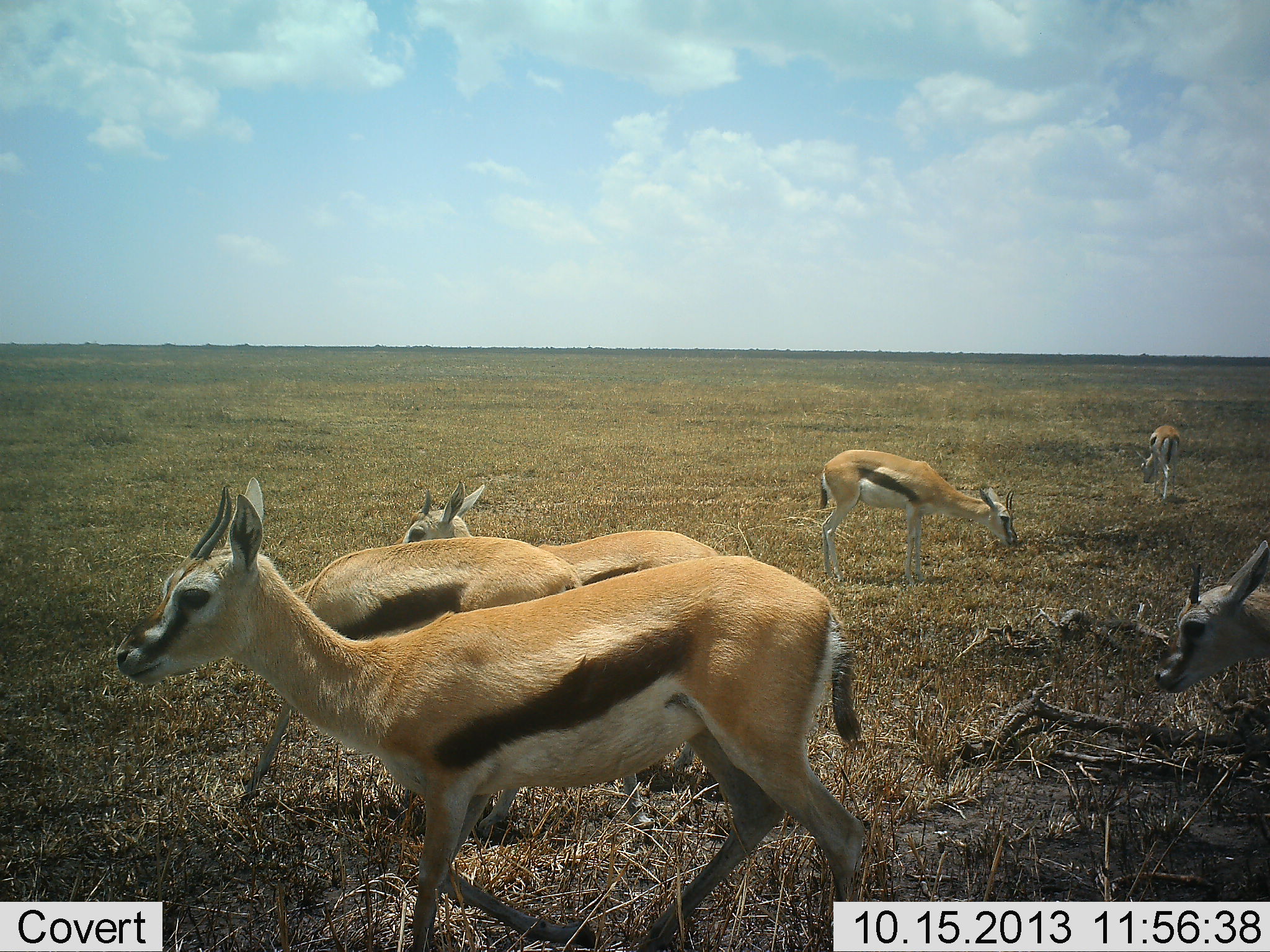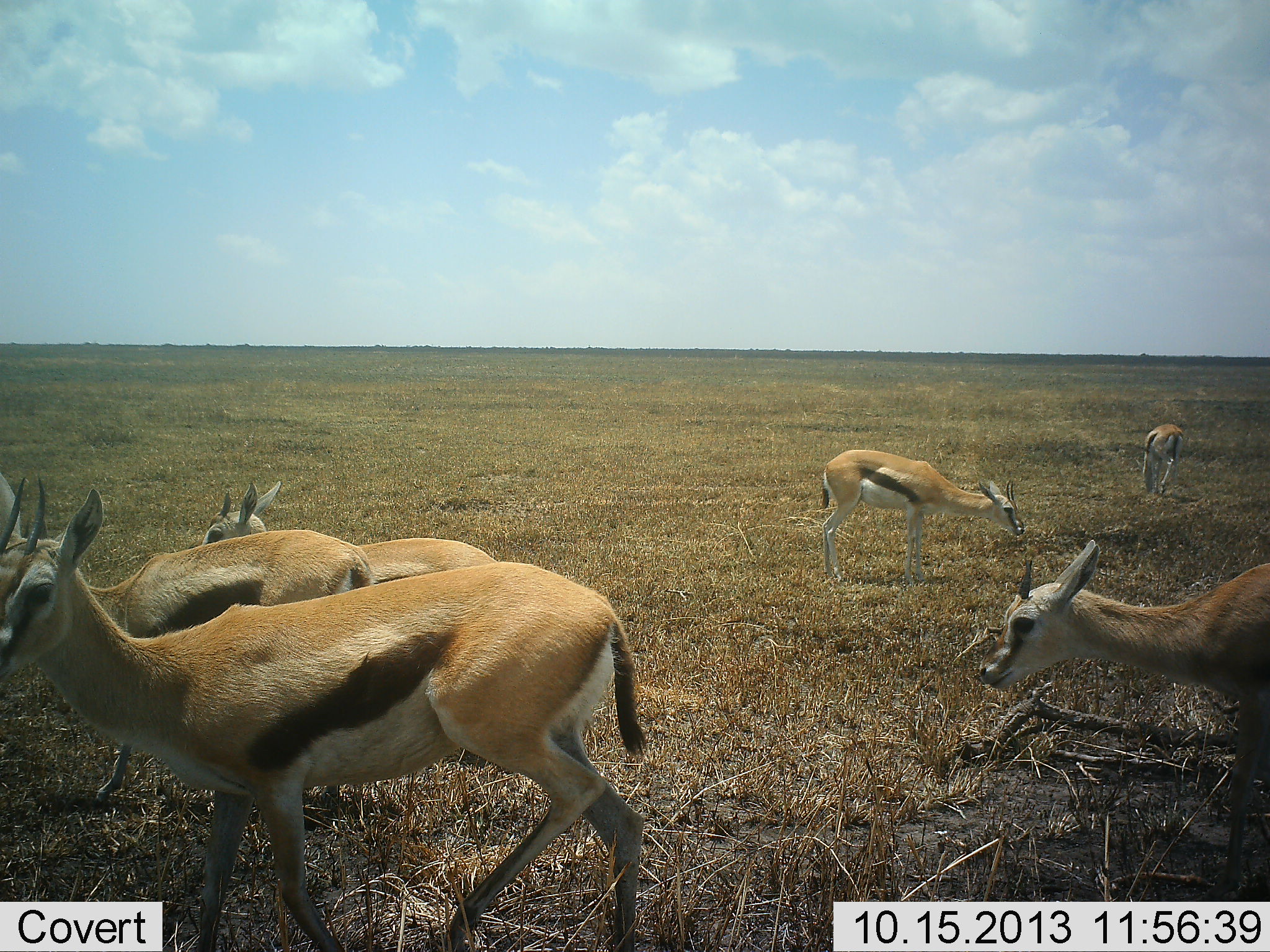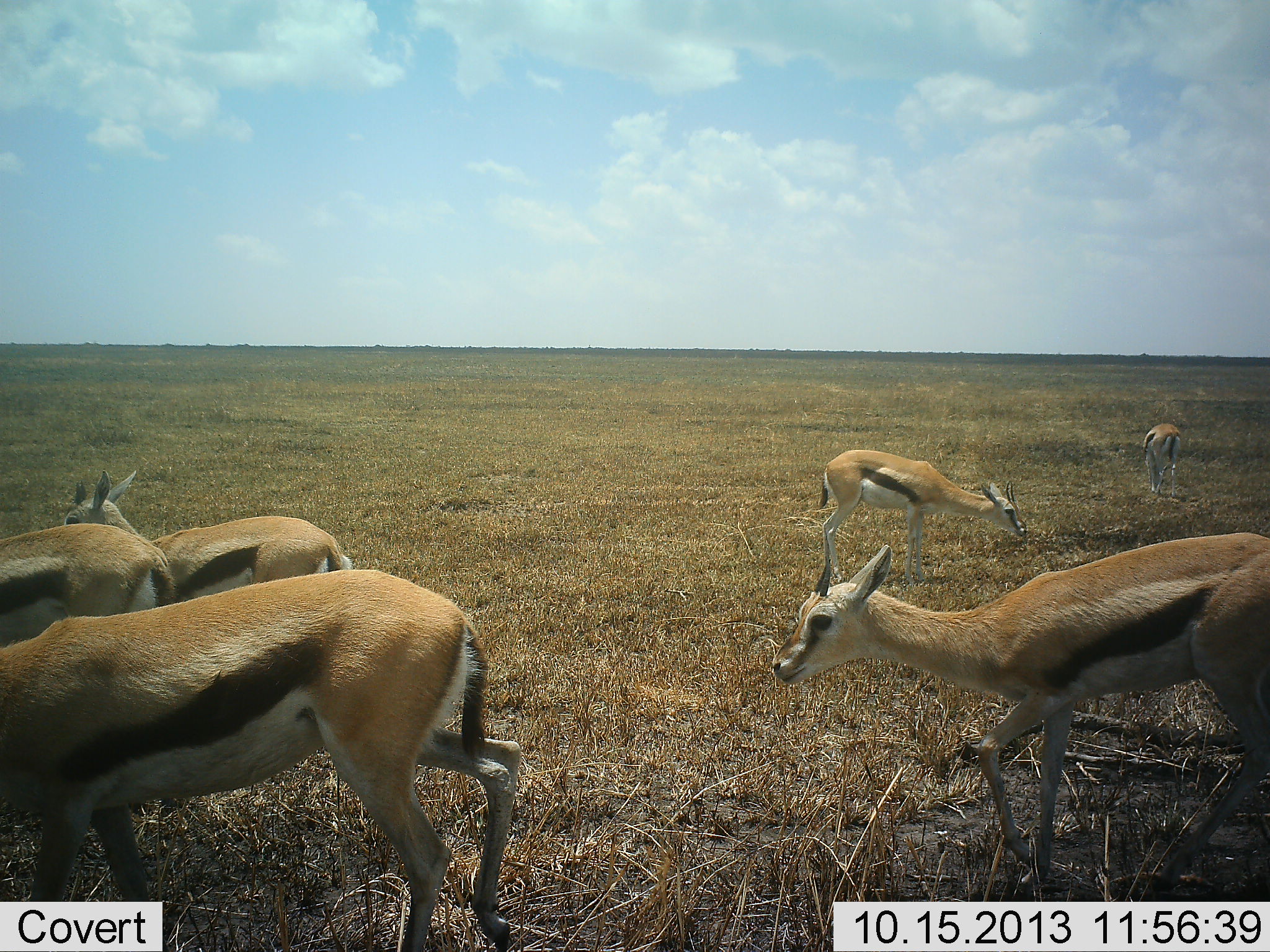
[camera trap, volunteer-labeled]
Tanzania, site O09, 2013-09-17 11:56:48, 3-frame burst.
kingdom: Animalia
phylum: Chordata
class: Mammalia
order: Artiodactyla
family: Bovidae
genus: Eudorcas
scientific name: Eudorcas thomsonii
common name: thomson's gazelle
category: gazellethomsons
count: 6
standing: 20%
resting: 10%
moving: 80%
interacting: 0%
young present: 20%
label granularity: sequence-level